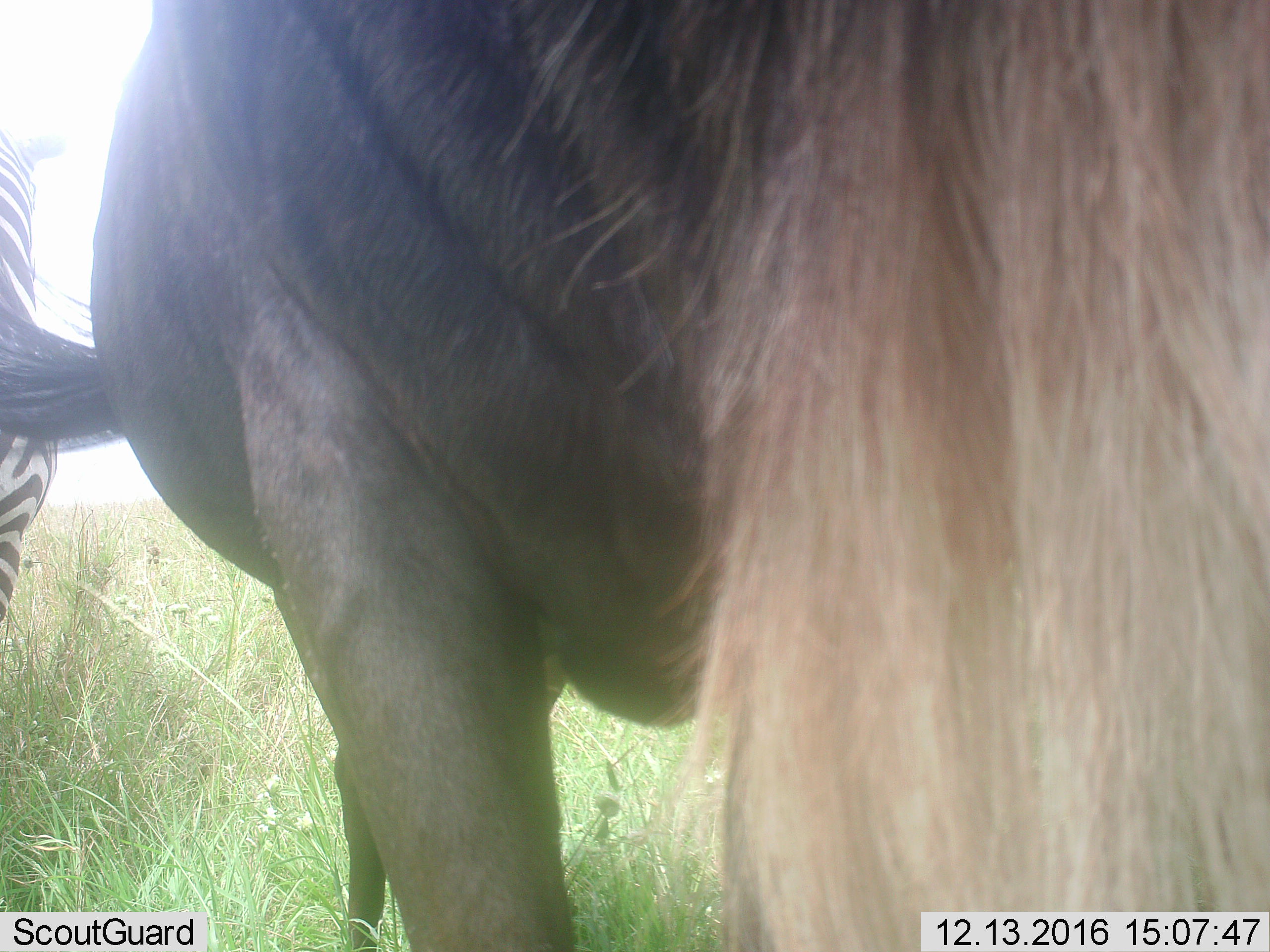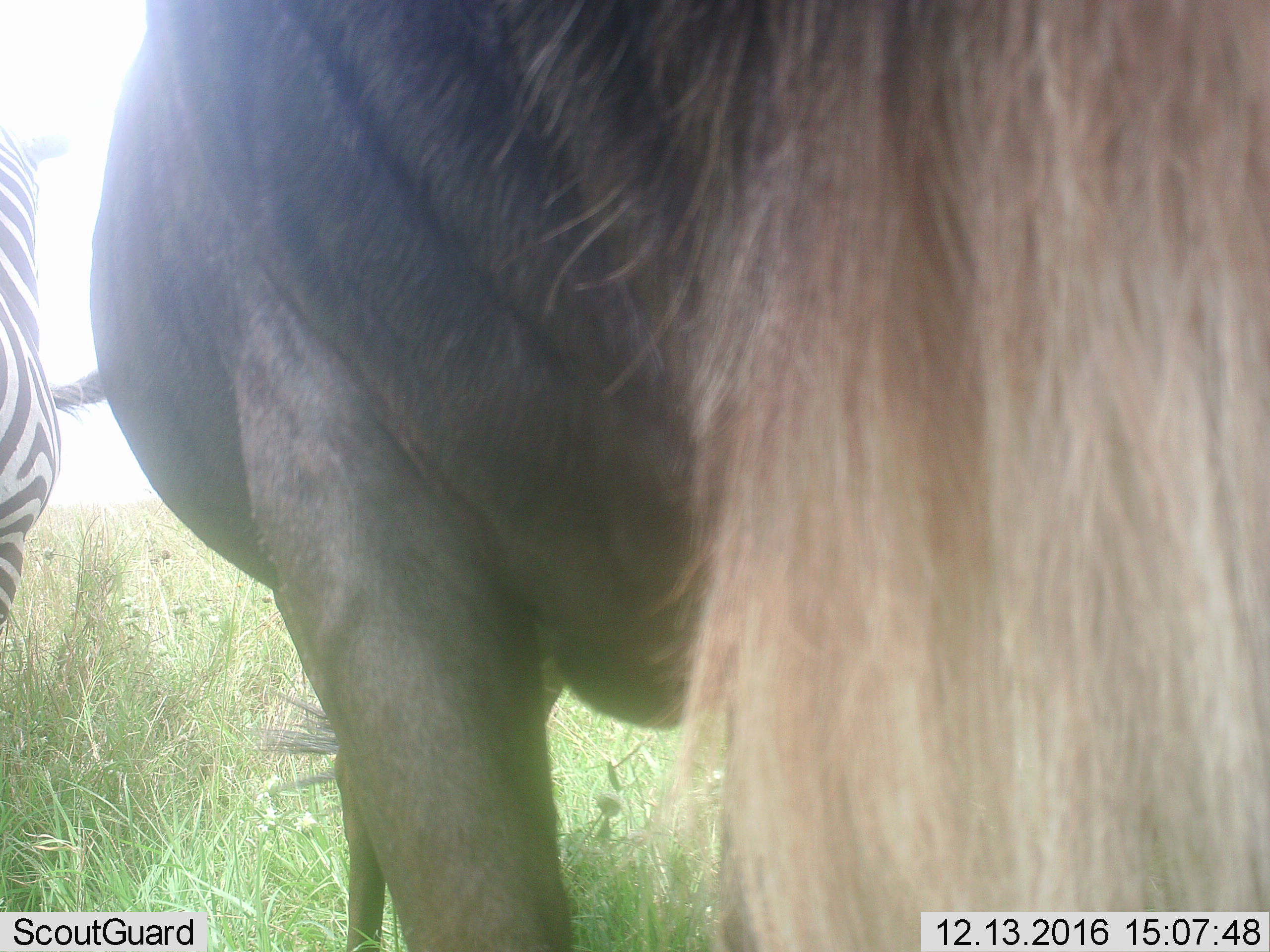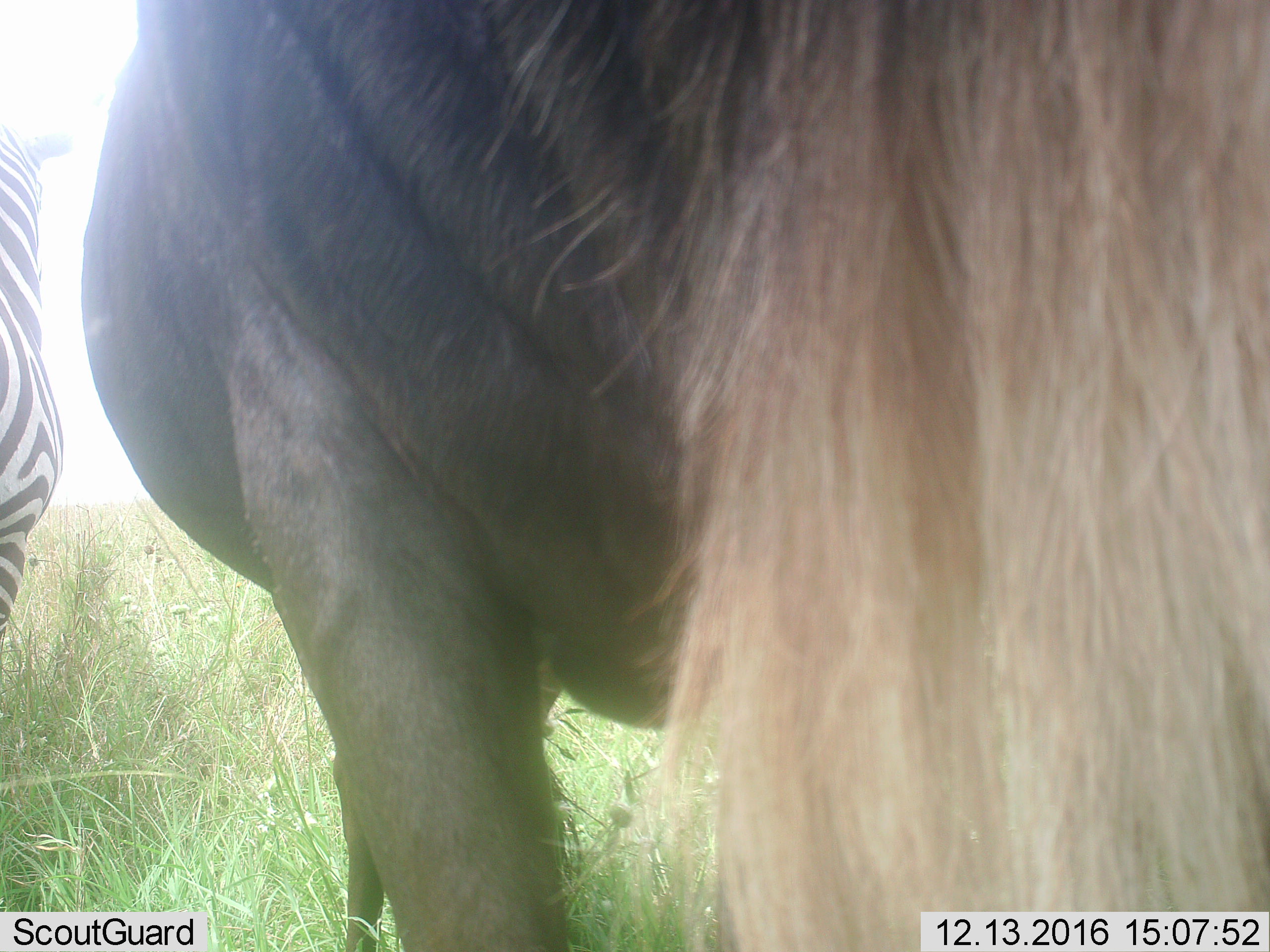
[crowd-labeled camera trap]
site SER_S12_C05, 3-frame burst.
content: unidentified animal